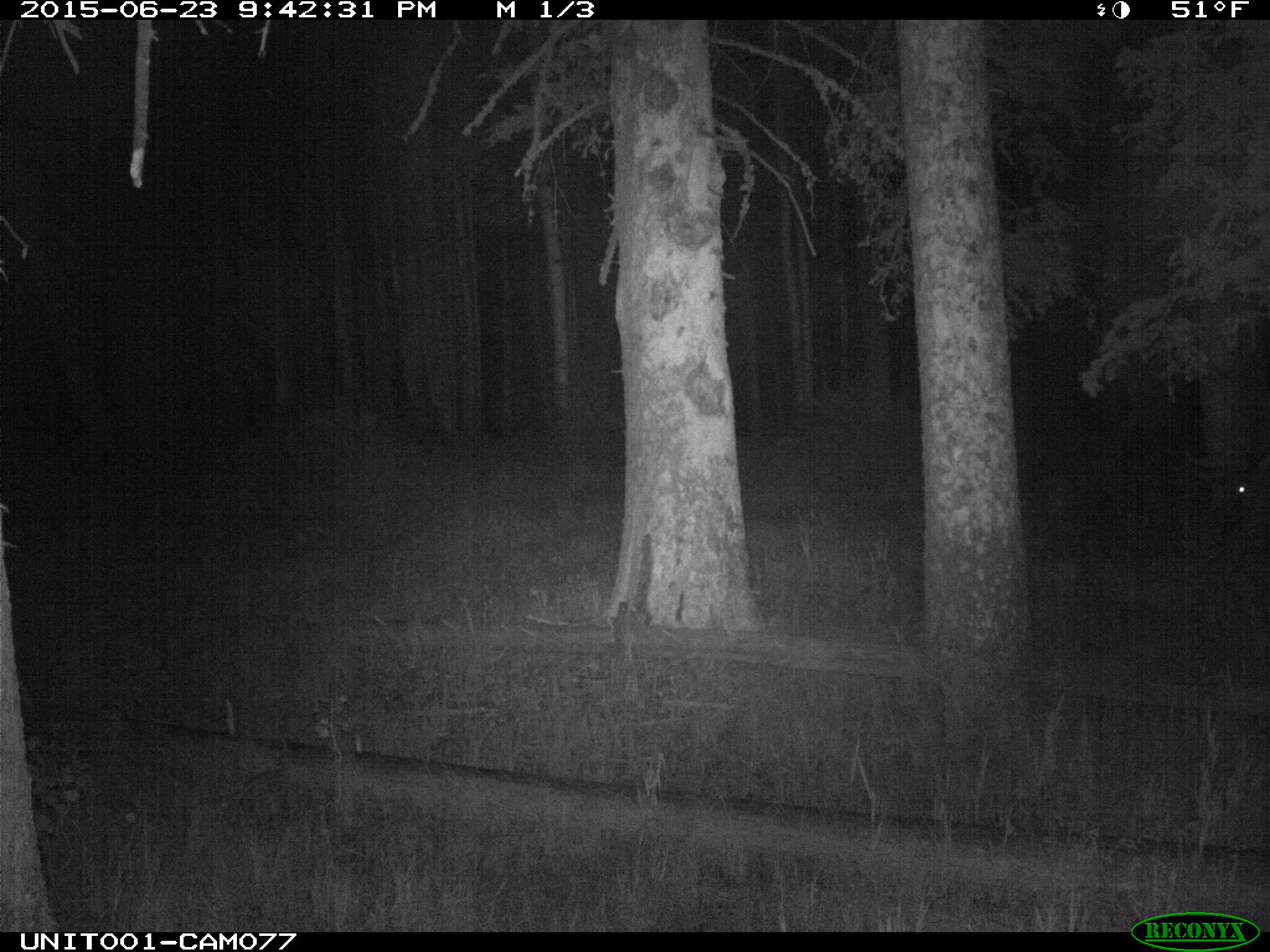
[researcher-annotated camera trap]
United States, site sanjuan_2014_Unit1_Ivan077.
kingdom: Animalia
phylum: Chordata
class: Mammalia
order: Artiodactyla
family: Cervidae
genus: Cervus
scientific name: Cervus elaphus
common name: red deer